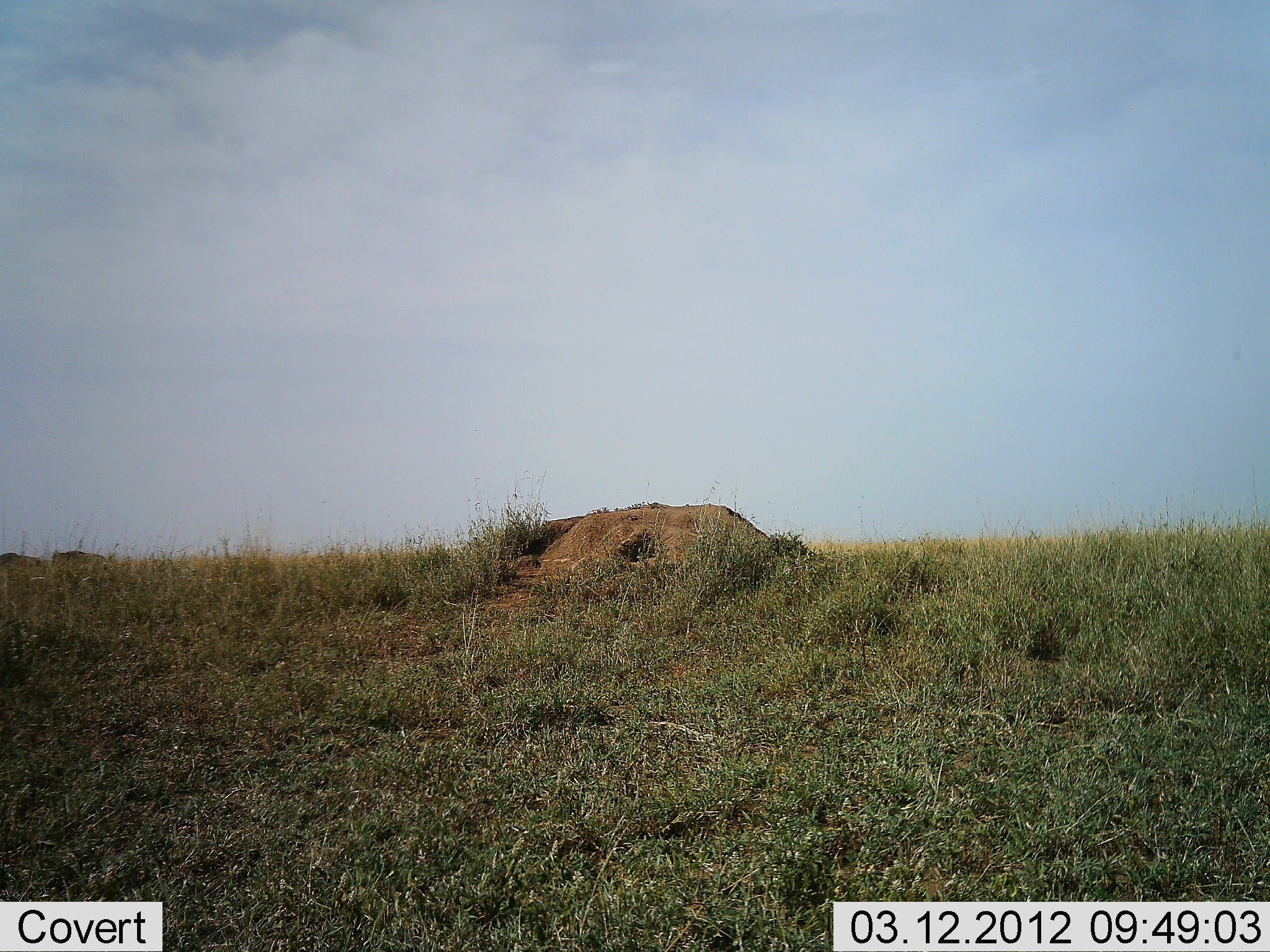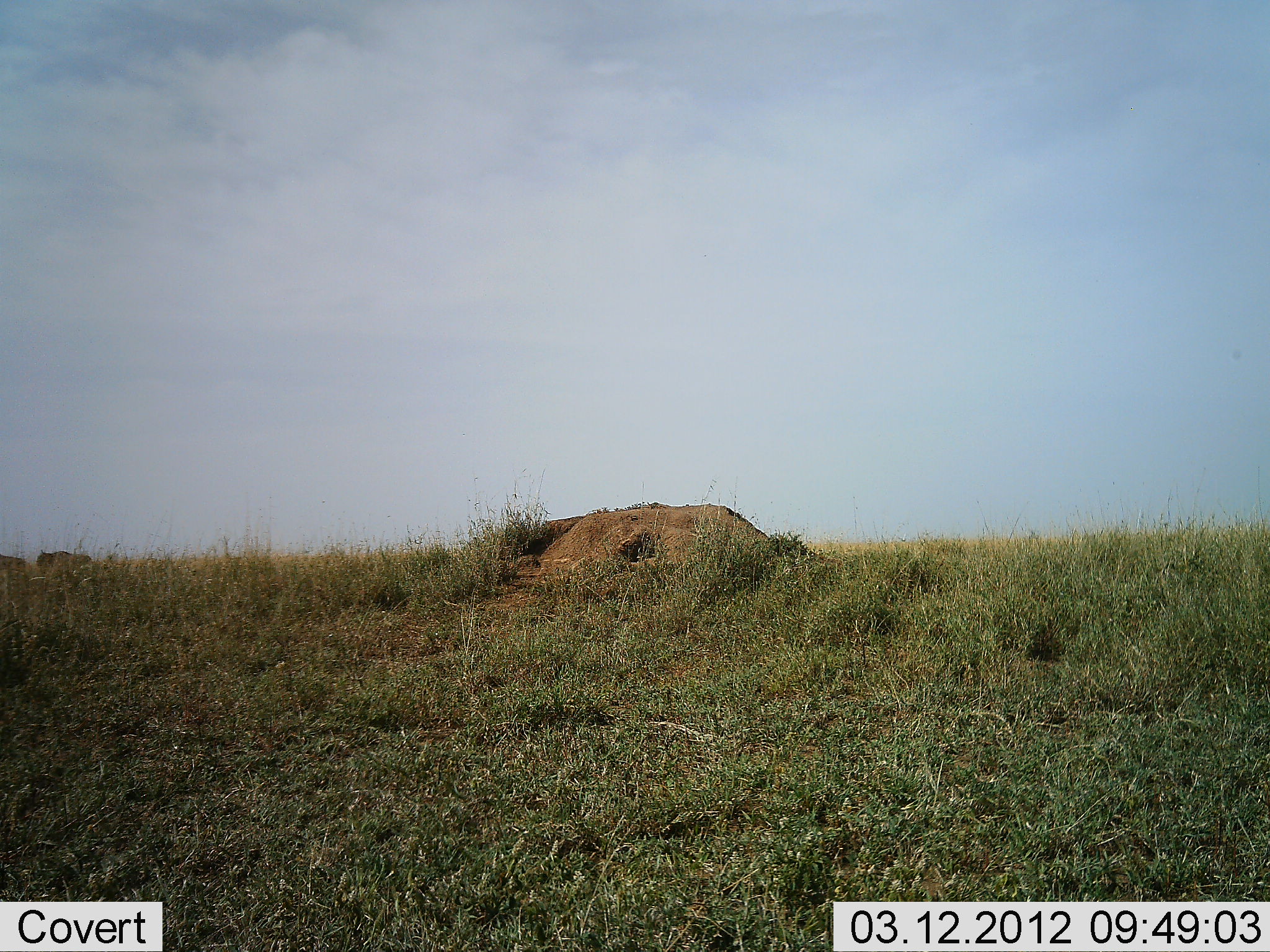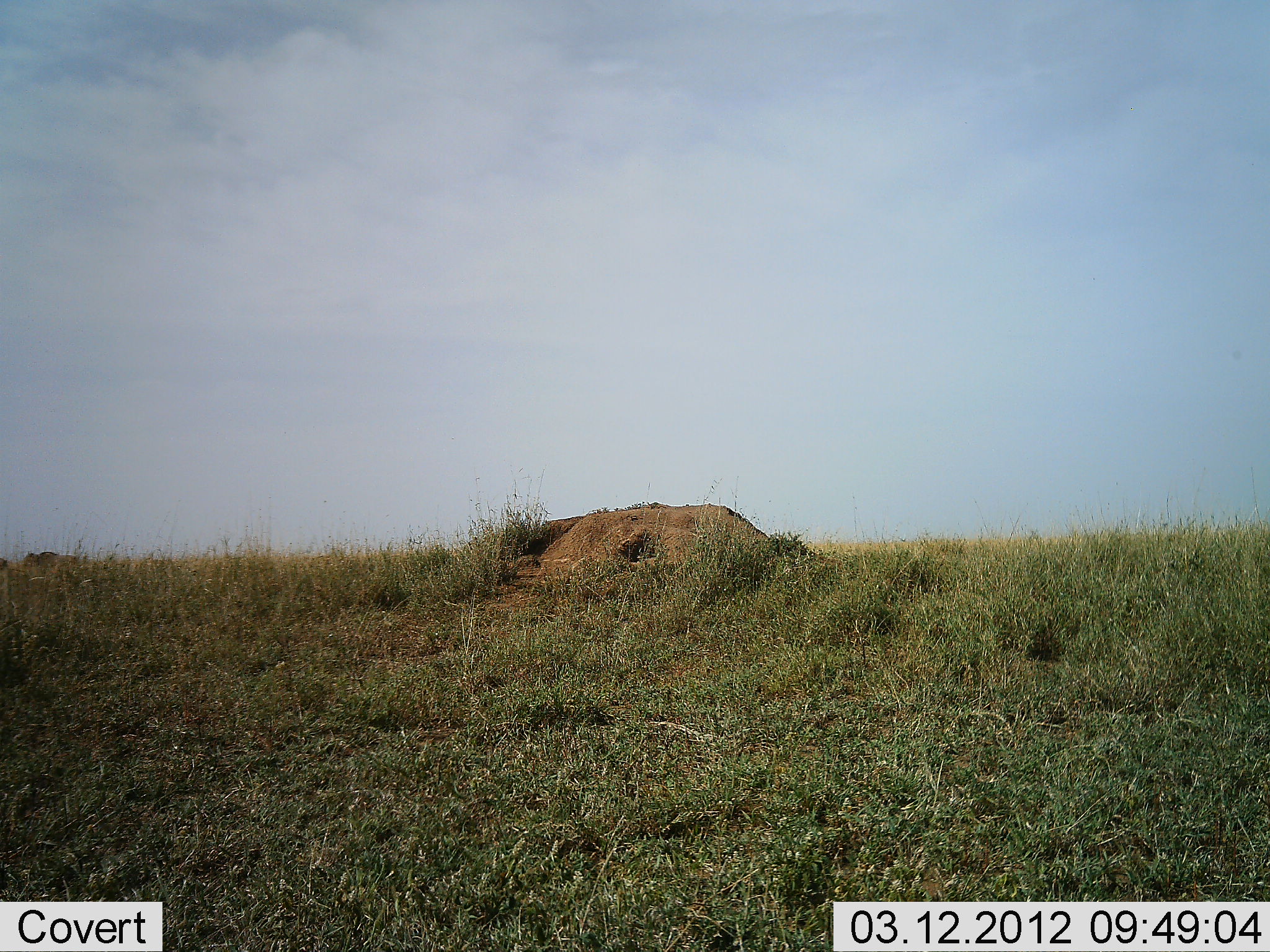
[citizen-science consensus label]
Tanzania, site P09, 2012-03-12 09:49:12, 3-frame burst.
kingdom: Animalia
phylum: Chordata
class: Mammalia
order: Artiodactyla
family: Bovidae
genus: Connochaetes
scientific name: Connochaetes taurinus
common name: blue wildebeest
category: wildebeest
Wildebeest (blue wildebeest) (Connochaetes taurinus), count 2. Behavior (volunteer vote fractions): standing 7%, resting 7%, moving 93%, interacting 0%. Young present (vote fraction): 0%. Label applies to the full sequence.